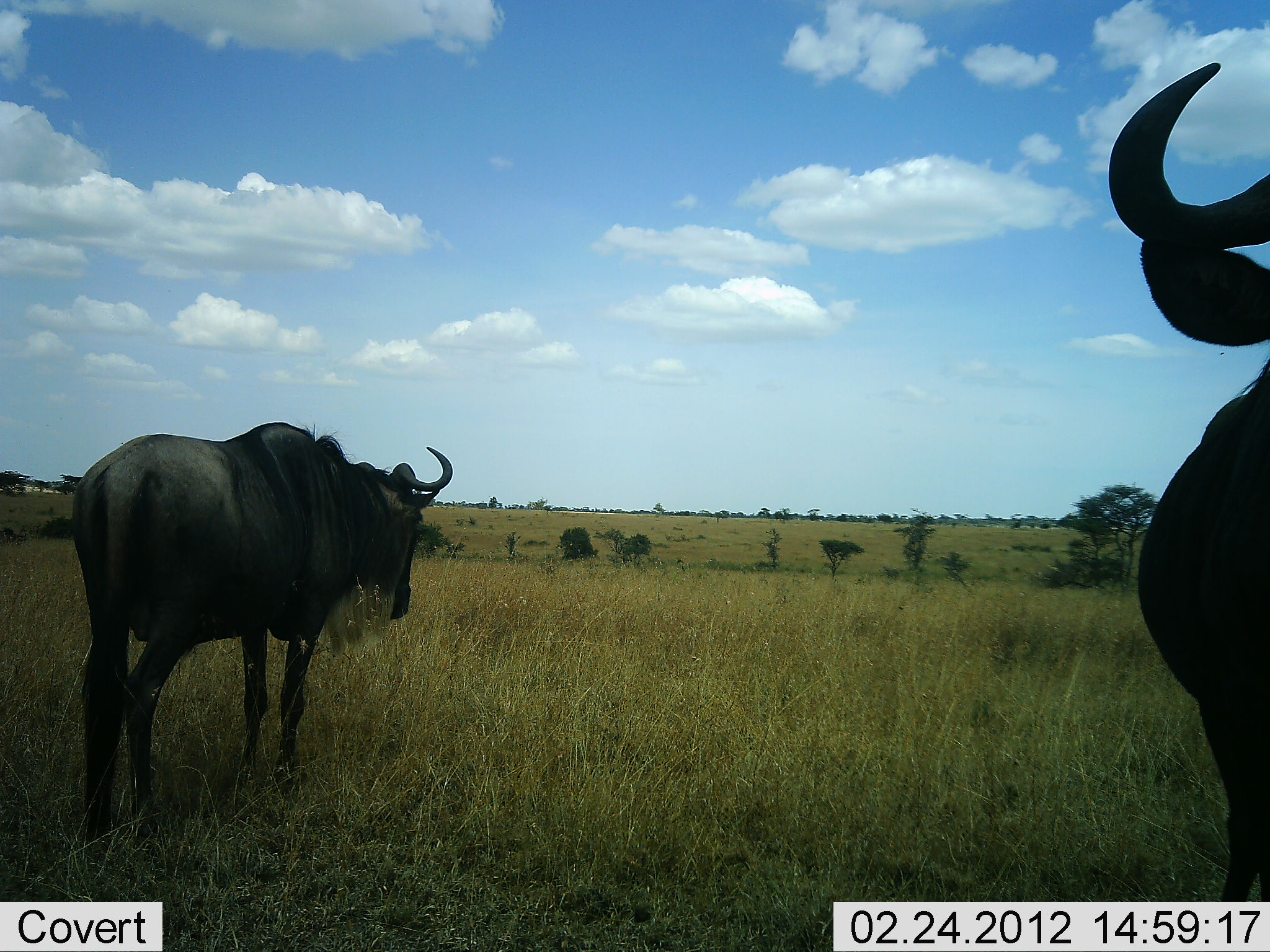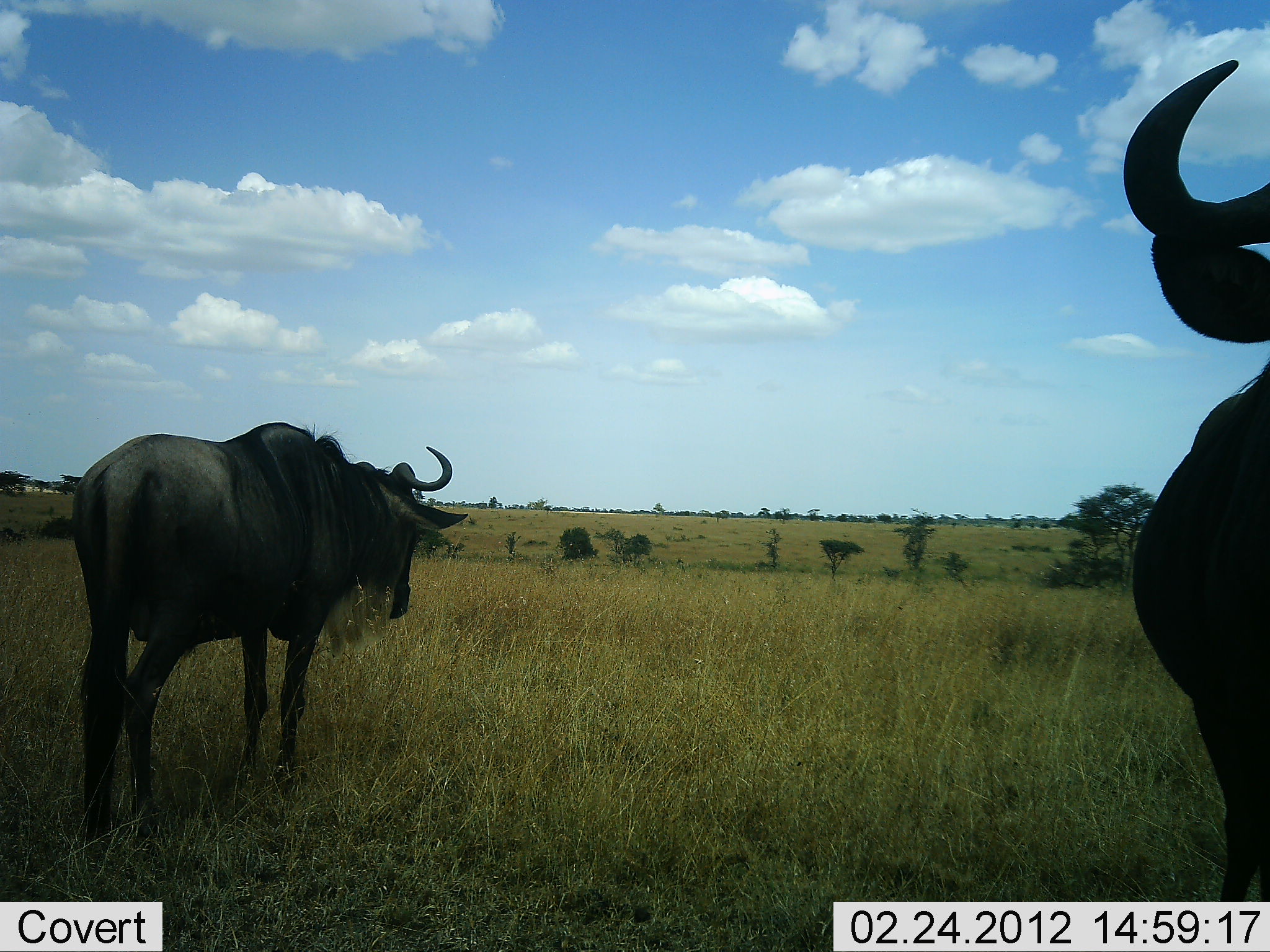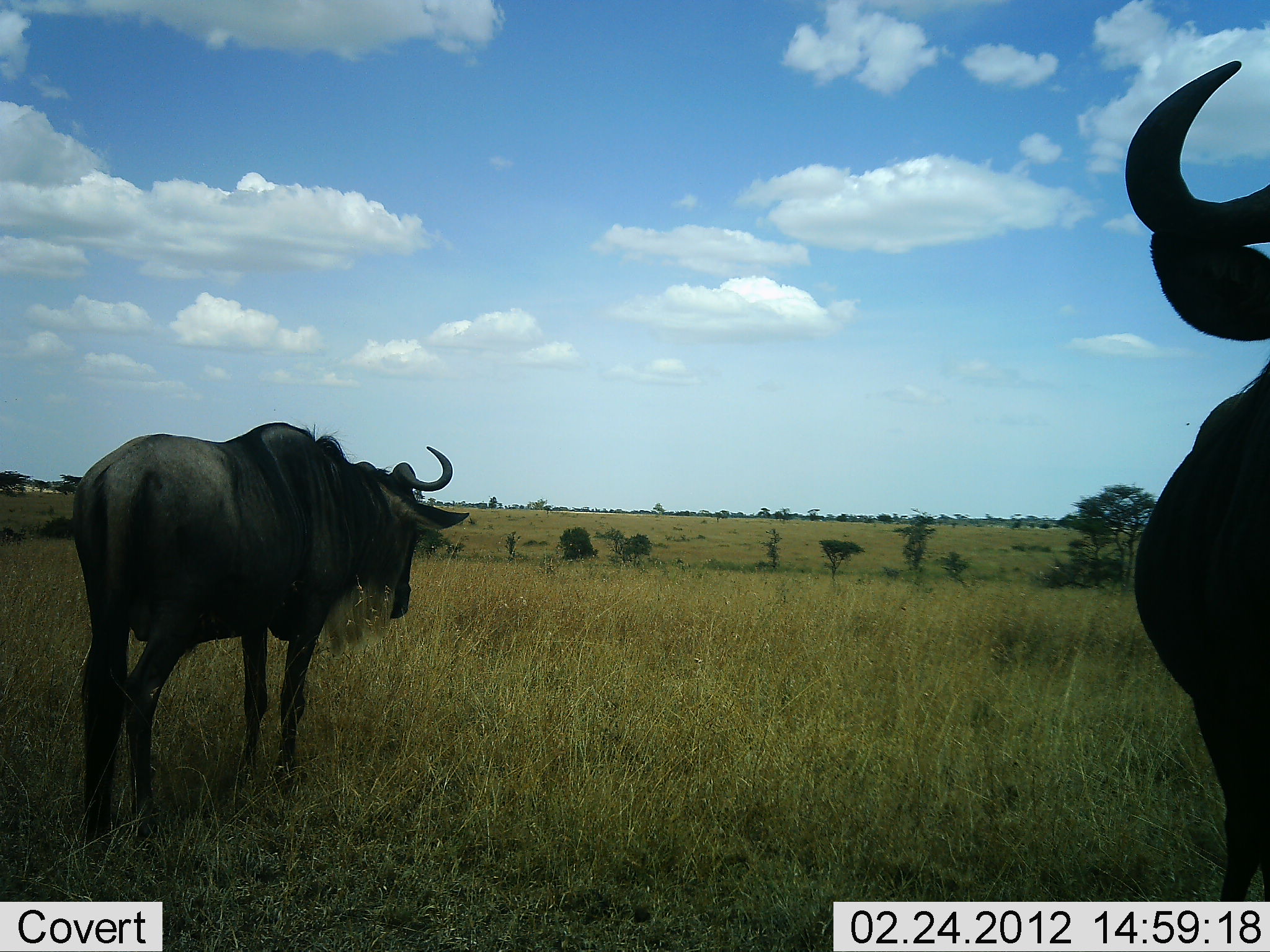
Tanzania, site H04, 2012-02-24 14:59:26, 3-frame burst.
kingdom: Animalia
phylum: Chordata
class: Mammalia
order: Artiodactyla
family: Bovidae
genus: Connochaetes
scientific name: Connochaetes taurinus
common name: blue wildebeest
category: wildebeest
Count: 2.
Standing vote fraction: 93%.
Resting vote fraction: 7%.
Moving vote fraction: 0%.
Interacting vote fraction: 0%.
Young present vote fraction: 0%.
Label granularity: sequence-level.